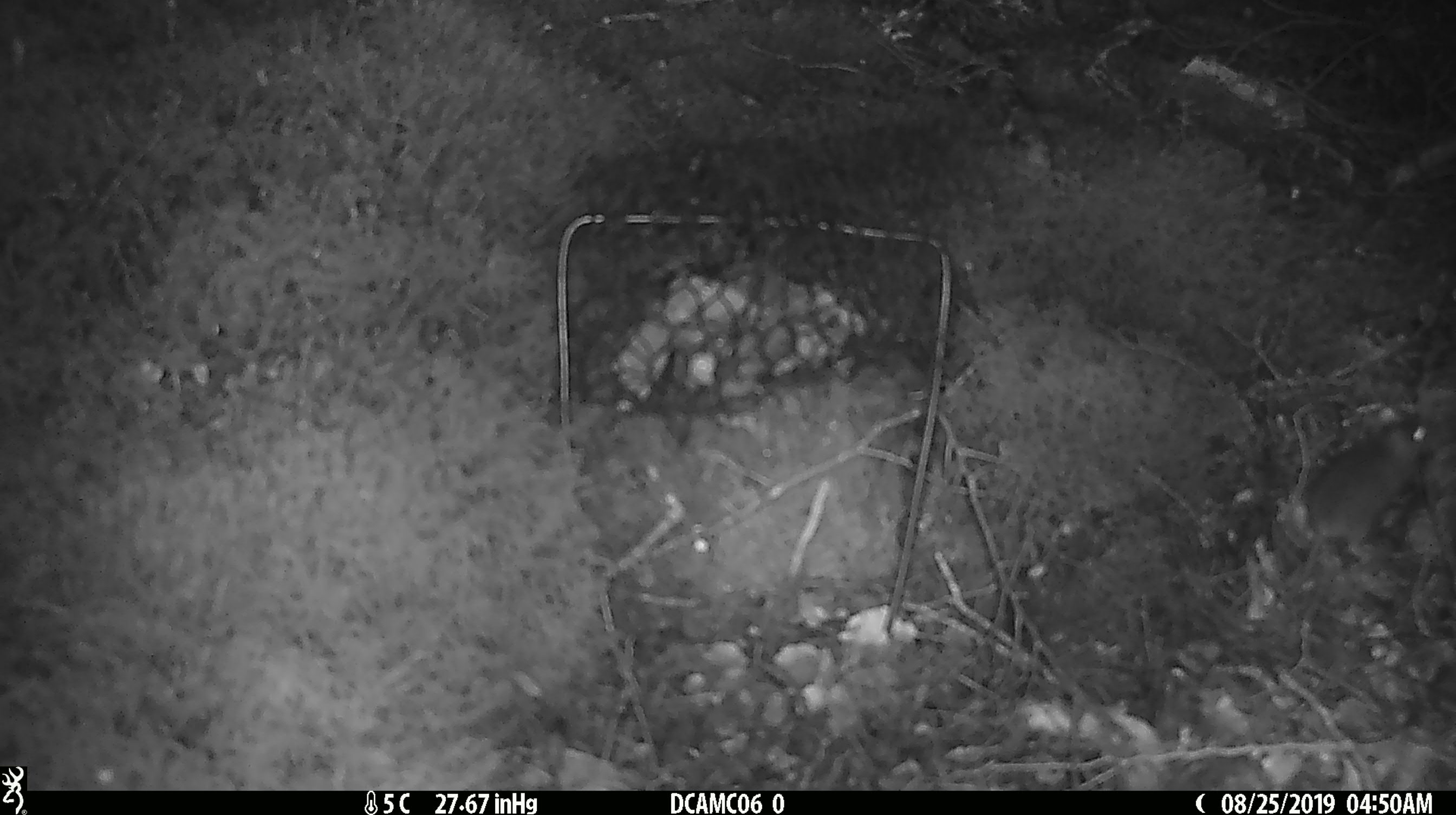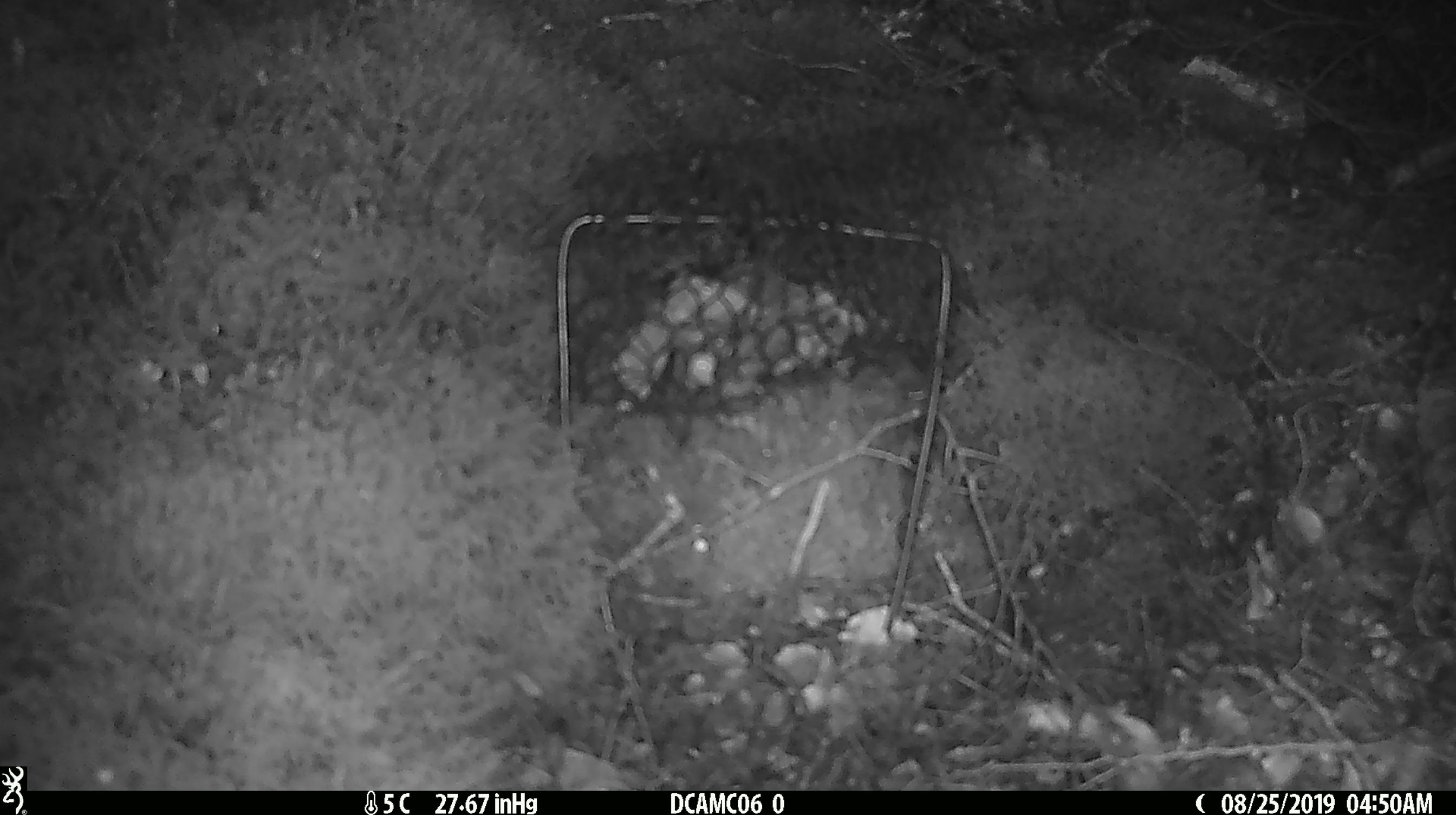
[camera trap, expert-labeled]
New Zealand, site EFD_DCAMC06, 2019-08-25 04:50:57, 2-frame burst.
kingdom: Animalia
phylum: Chordata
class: Mammalia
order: Rodentia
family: Muridae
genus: Mus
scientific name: Mus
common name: mouse